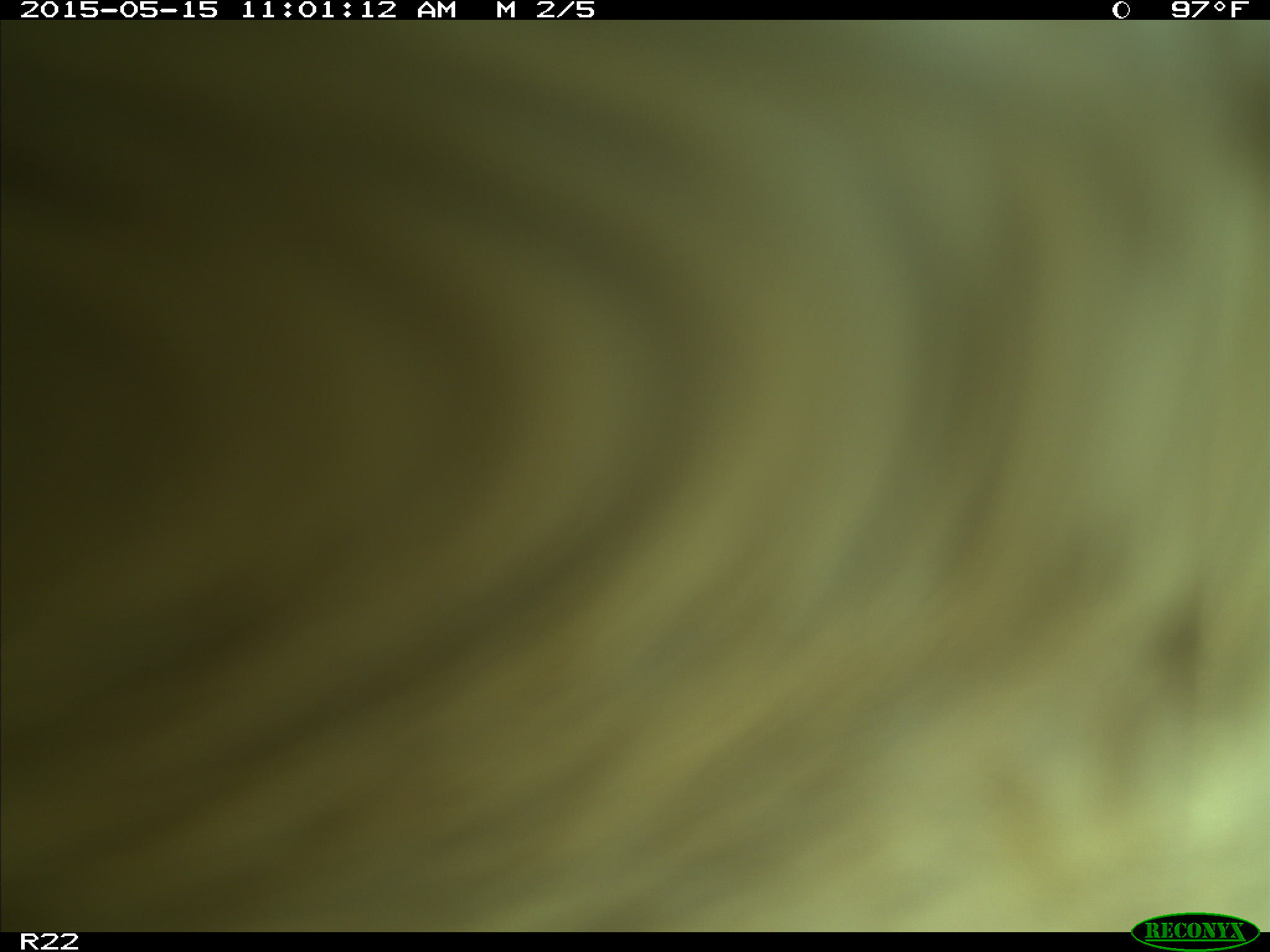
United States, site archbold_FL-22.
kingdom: Animalia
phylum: Chordata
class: Mammalia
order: Artiodactyla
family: Bovidae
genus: Bos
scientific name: Bos taurus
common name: domestic cow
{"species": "Bos taurus (domestic cow)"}